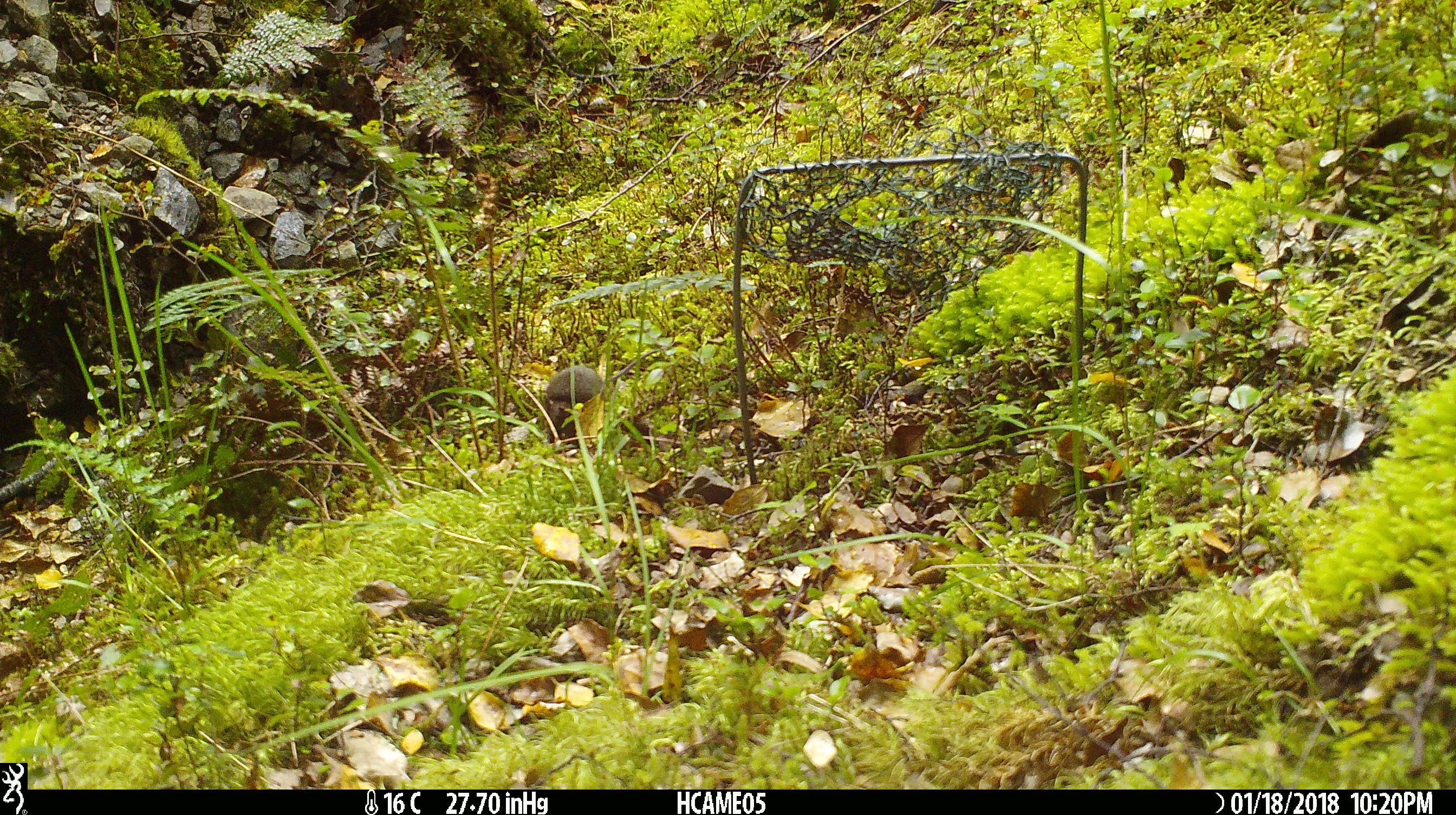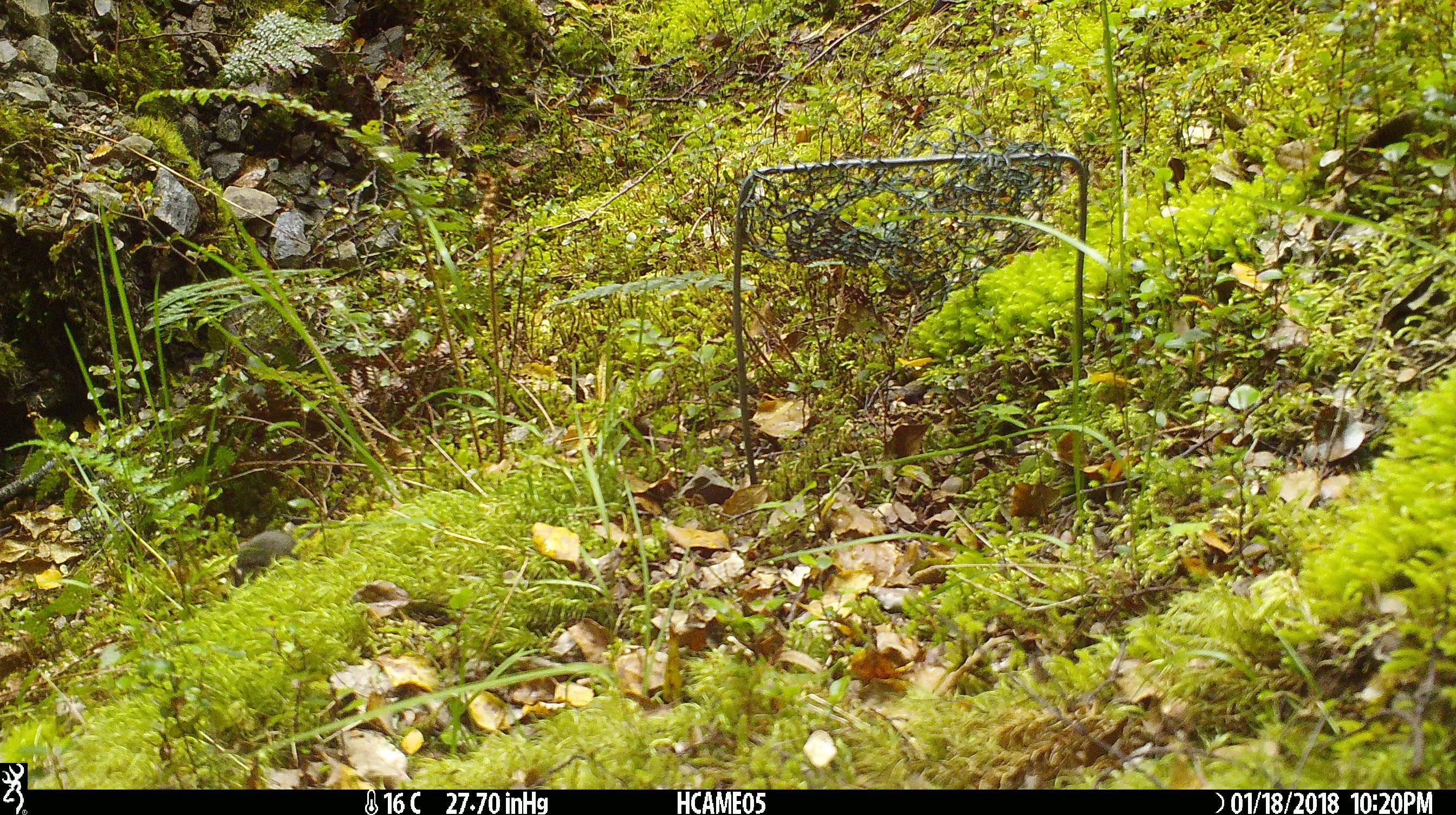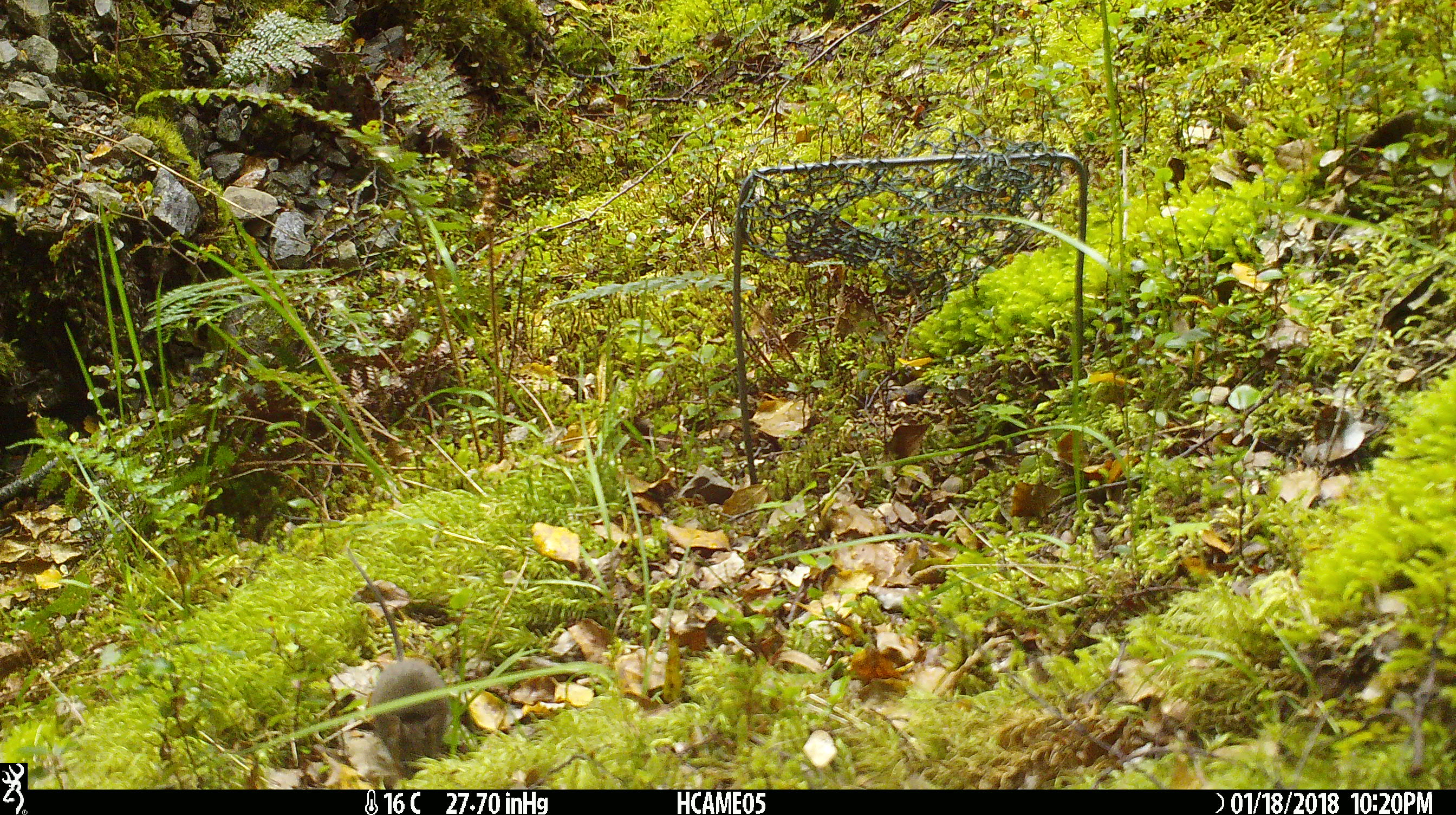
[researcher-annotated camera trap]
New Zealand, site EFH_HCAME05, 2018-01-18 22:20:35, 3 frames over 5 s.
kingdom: Animalia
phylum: Chordata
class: Mammalia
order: Rodentia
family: Muridae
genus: Mus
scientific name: Mus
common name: mouse